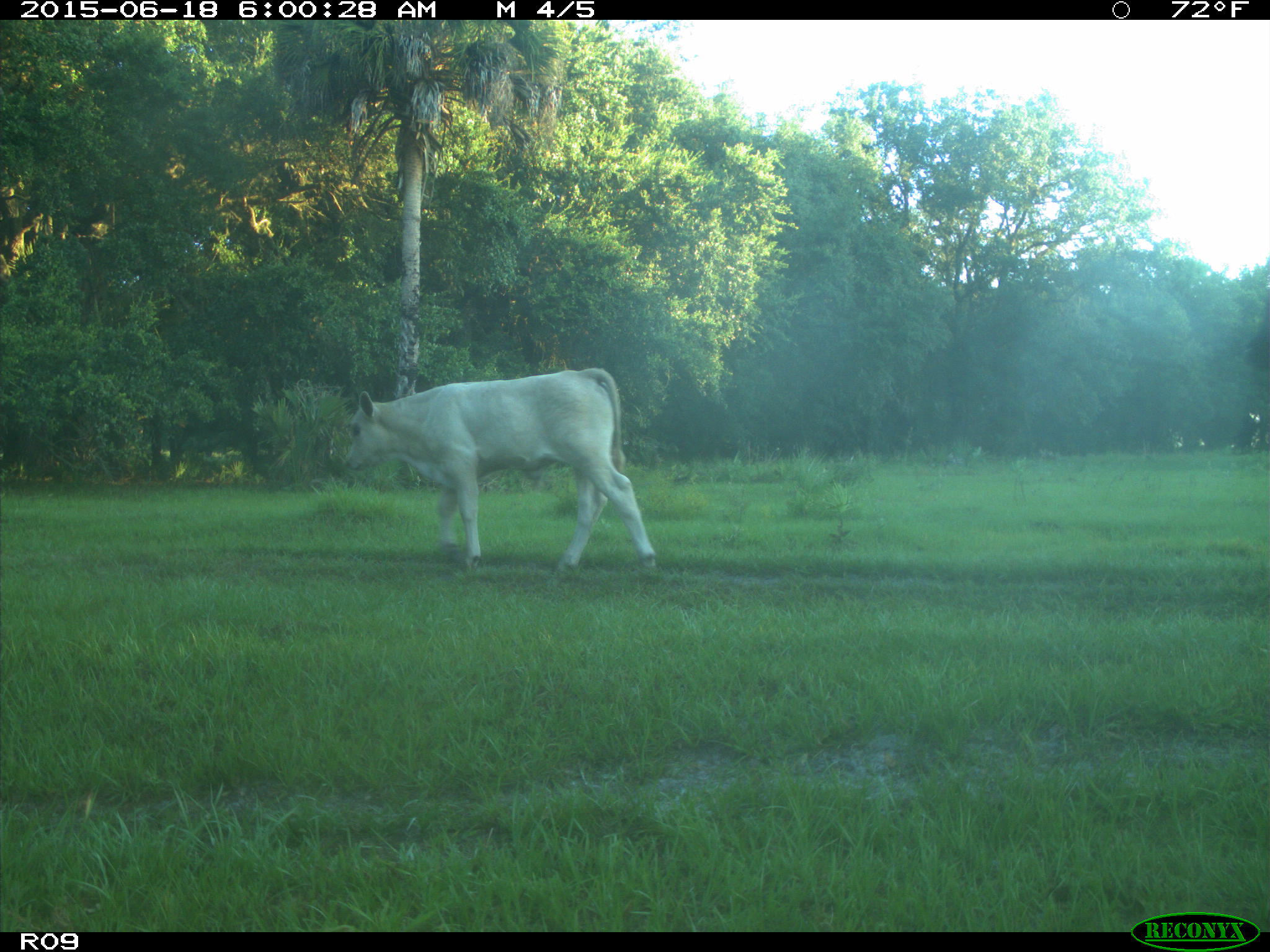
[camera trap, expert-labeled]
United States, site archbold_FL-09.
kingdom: Animalia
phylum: Chordata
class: Mammalia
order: Artiodactyla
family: Bovidae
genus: Bos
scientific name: Bos taurus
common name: domestic cow